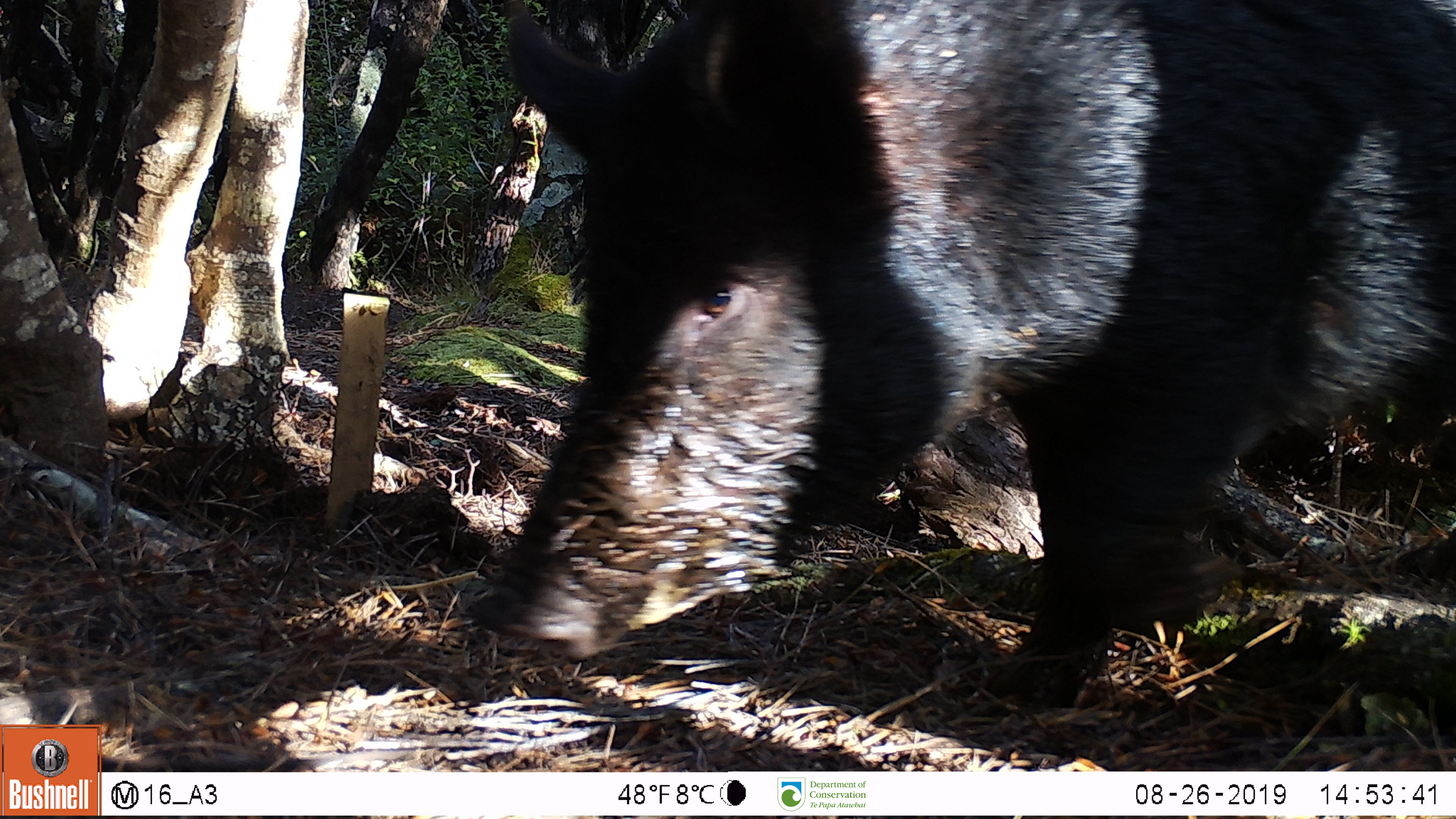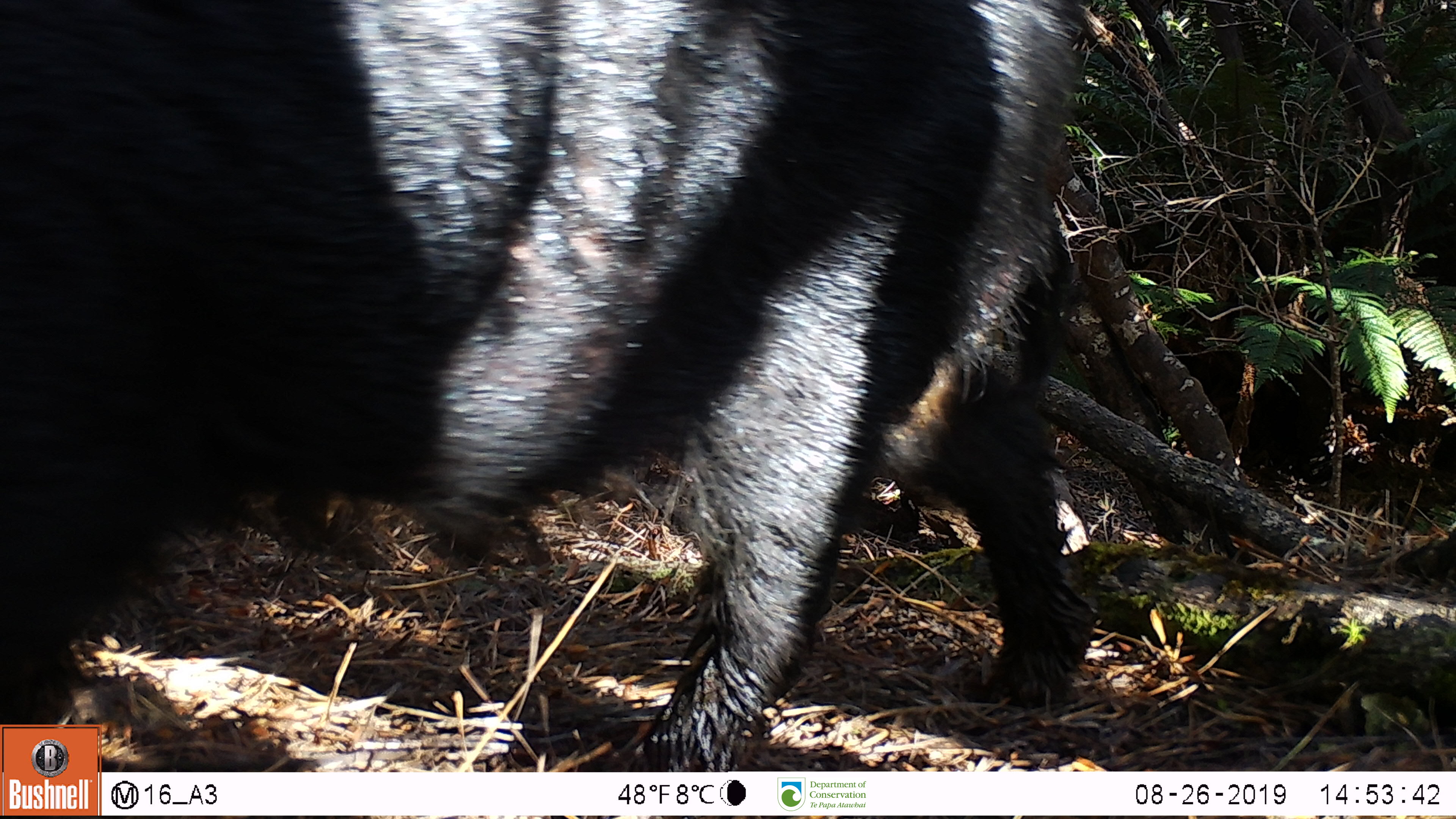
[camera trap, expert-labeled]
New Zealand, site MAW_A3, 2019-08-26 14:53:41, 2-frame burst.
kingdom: Animalia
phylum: Chordata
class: Mammalia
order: Artiodactyla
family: Suidae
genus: Sus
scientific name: Sus scrofa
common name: pig